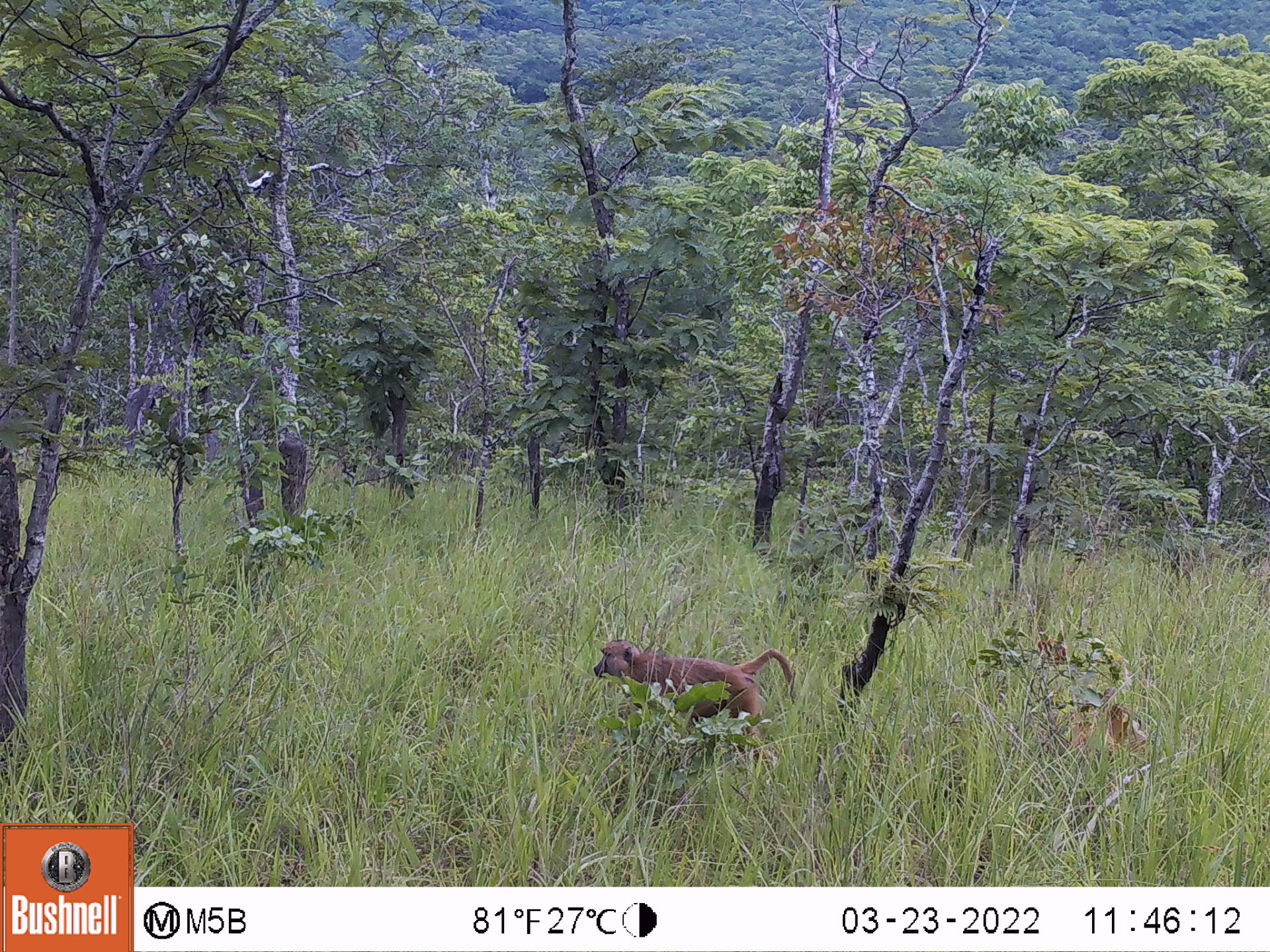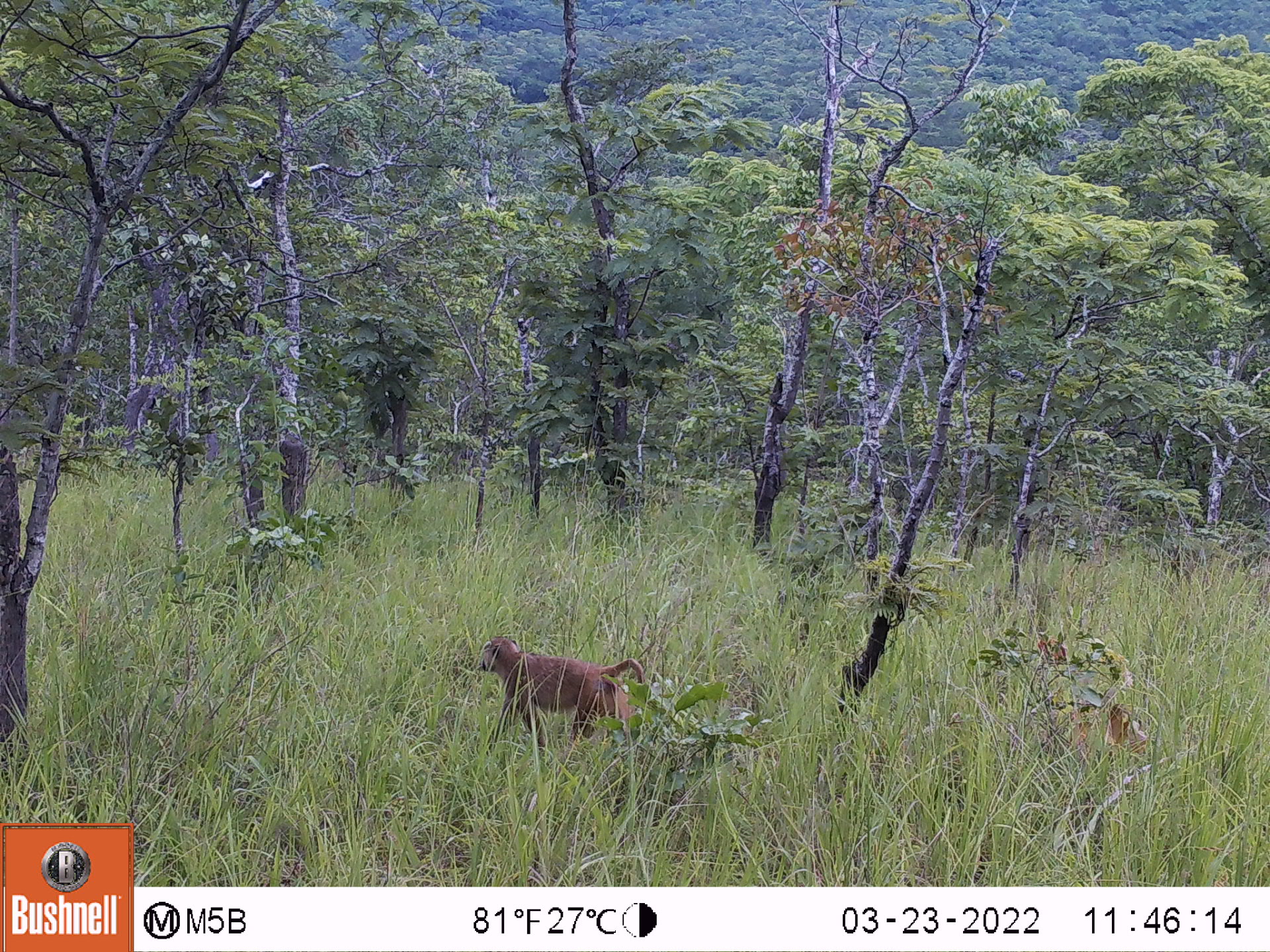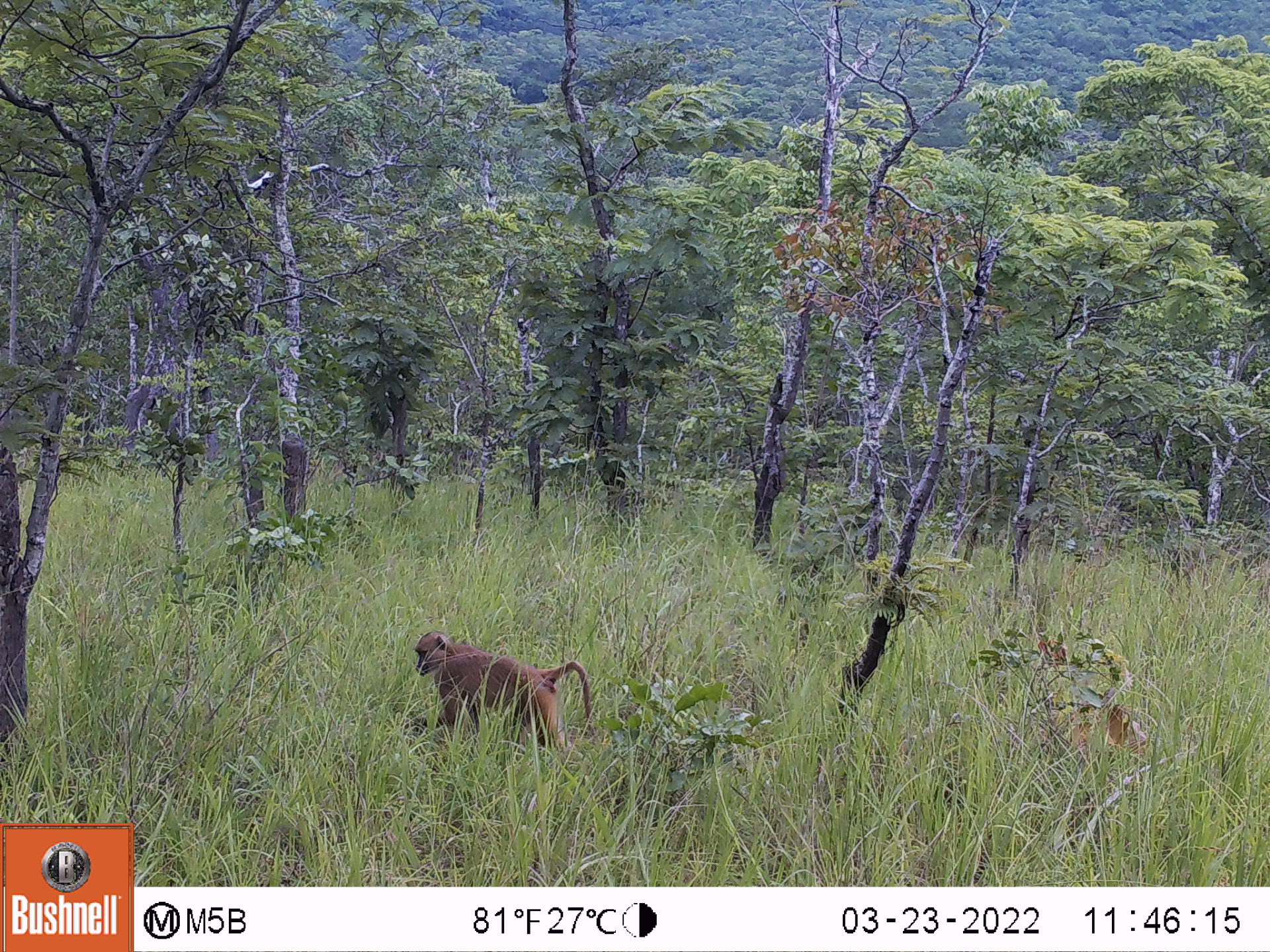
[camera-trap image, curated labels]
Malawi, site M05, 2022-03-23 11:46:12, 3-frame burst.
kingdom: Animalia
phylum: Chordata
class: Mammalia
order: Primates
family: Cercopithecidae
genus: Papio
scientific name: Papio cynocephalus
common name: yellow baboon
Yellow baboon (Papio cynocephalus), count 1.